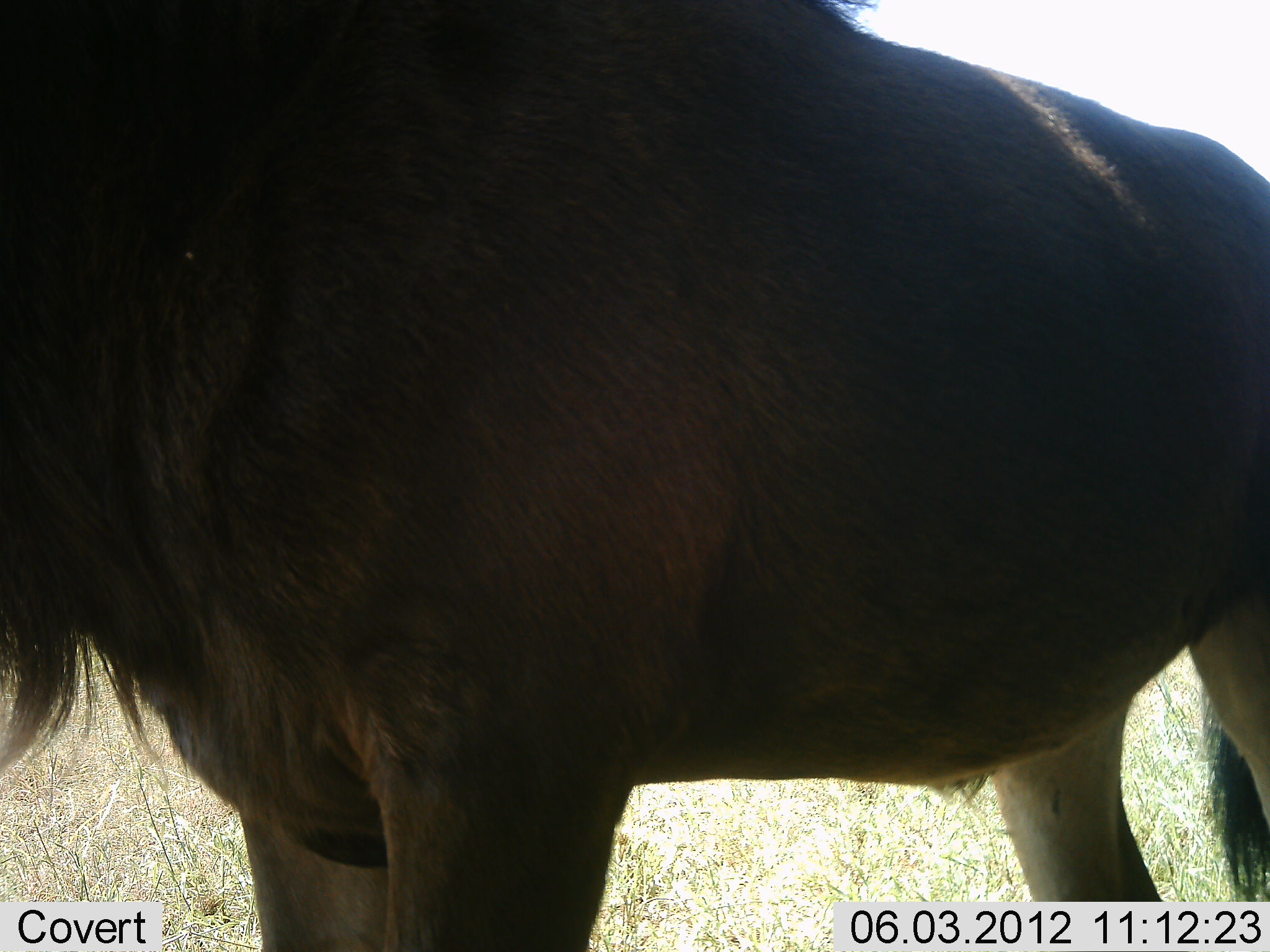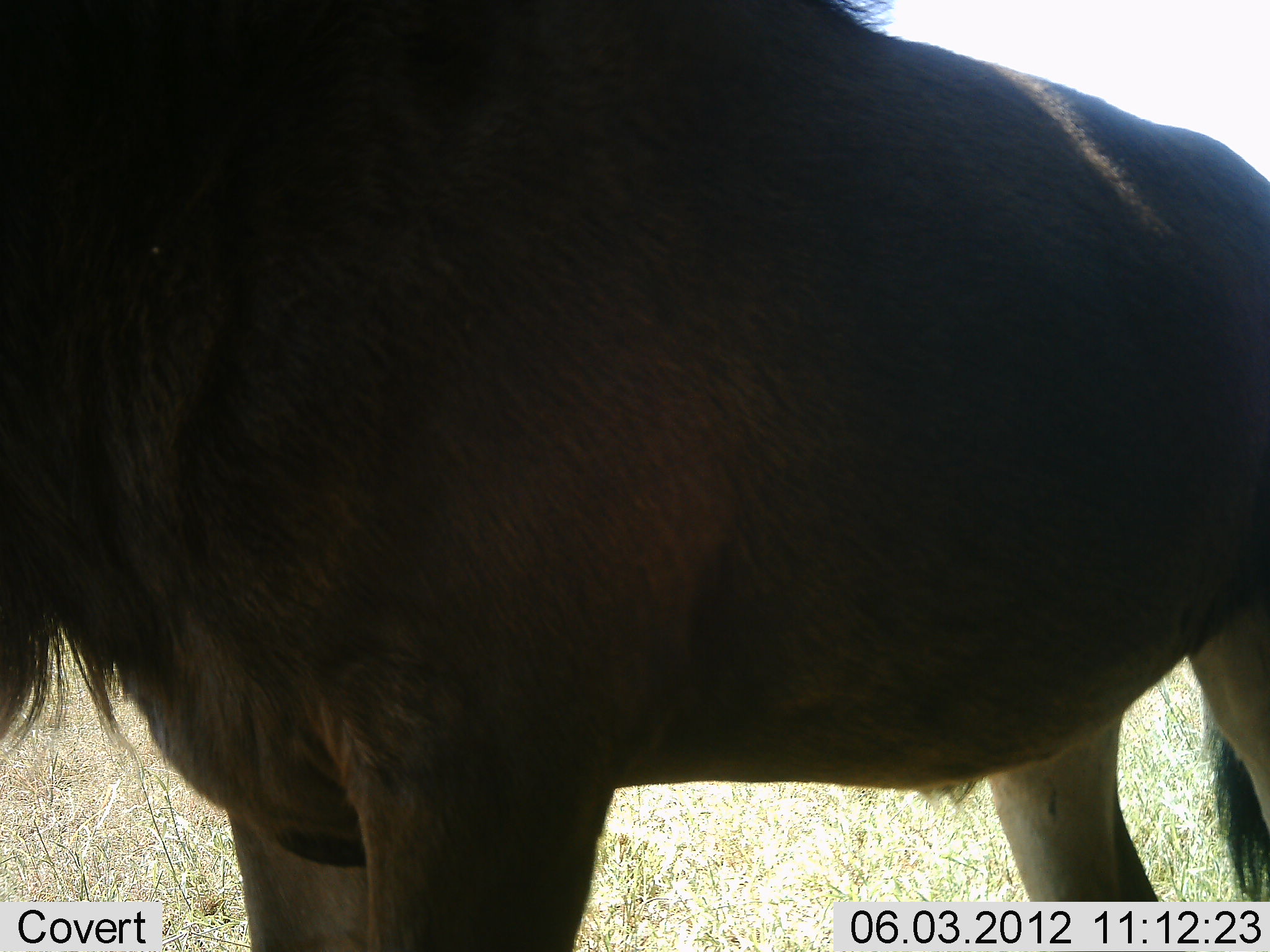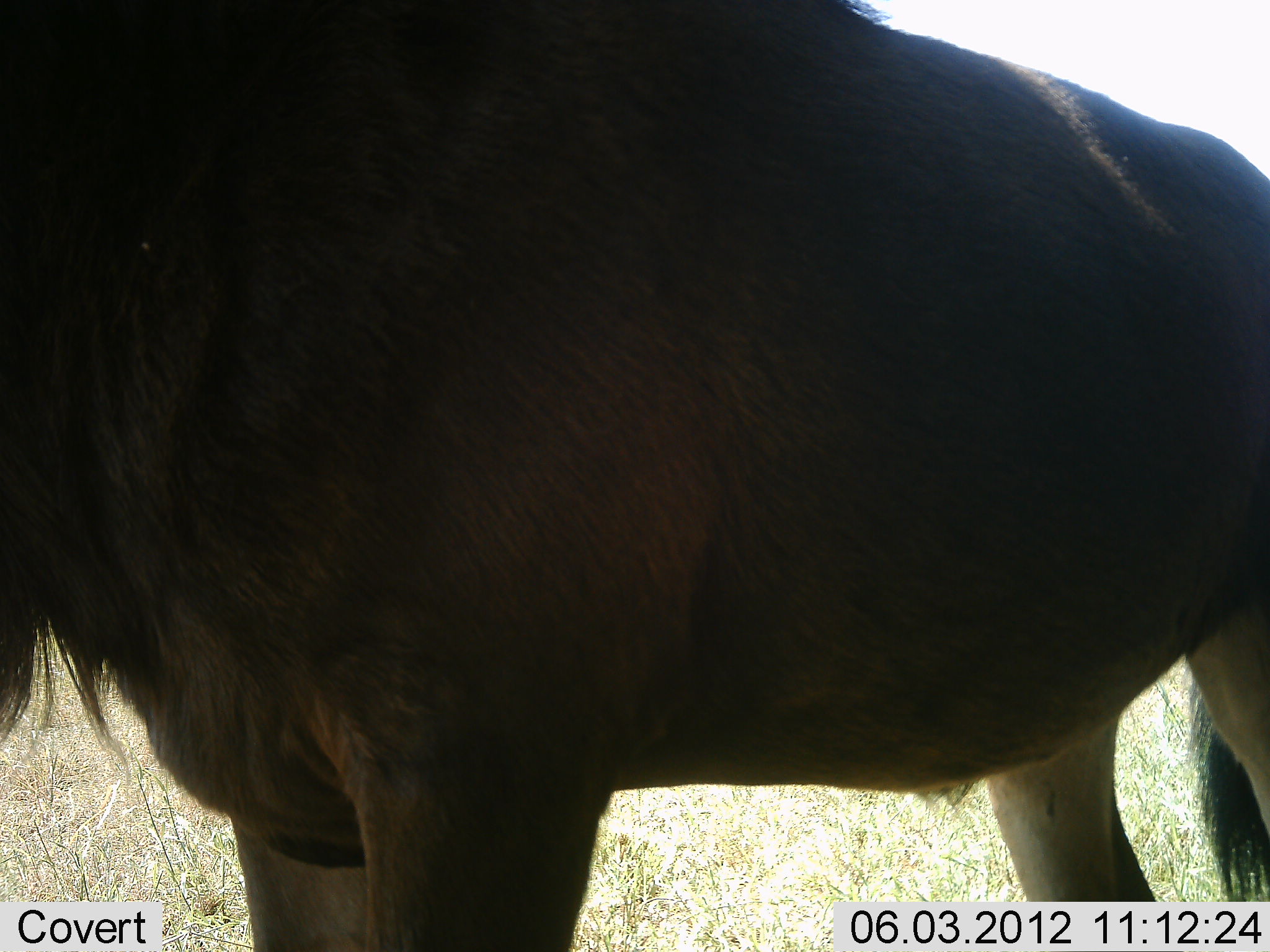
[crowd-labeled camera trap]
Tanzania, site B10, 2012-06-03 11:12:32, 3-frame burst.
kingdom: Animalia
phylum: Chordata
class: Mammalia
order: Artiodactyla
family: Bovidae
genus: Connochaetes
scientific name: Connochaetes taurinus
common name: blue wildebeest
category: wildebeest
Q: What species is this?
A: Wildebeest (blue wildebeest) (Connochaetes taurinus).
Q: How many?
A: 1.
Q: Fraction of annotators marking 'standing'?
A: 100%.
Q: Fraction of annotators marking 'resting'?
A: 0%.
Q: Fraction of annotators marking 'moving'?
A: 0%.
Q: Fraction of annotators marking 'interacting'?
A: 0%.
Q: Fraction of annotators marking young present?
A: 0%.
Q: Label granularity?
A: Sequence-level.